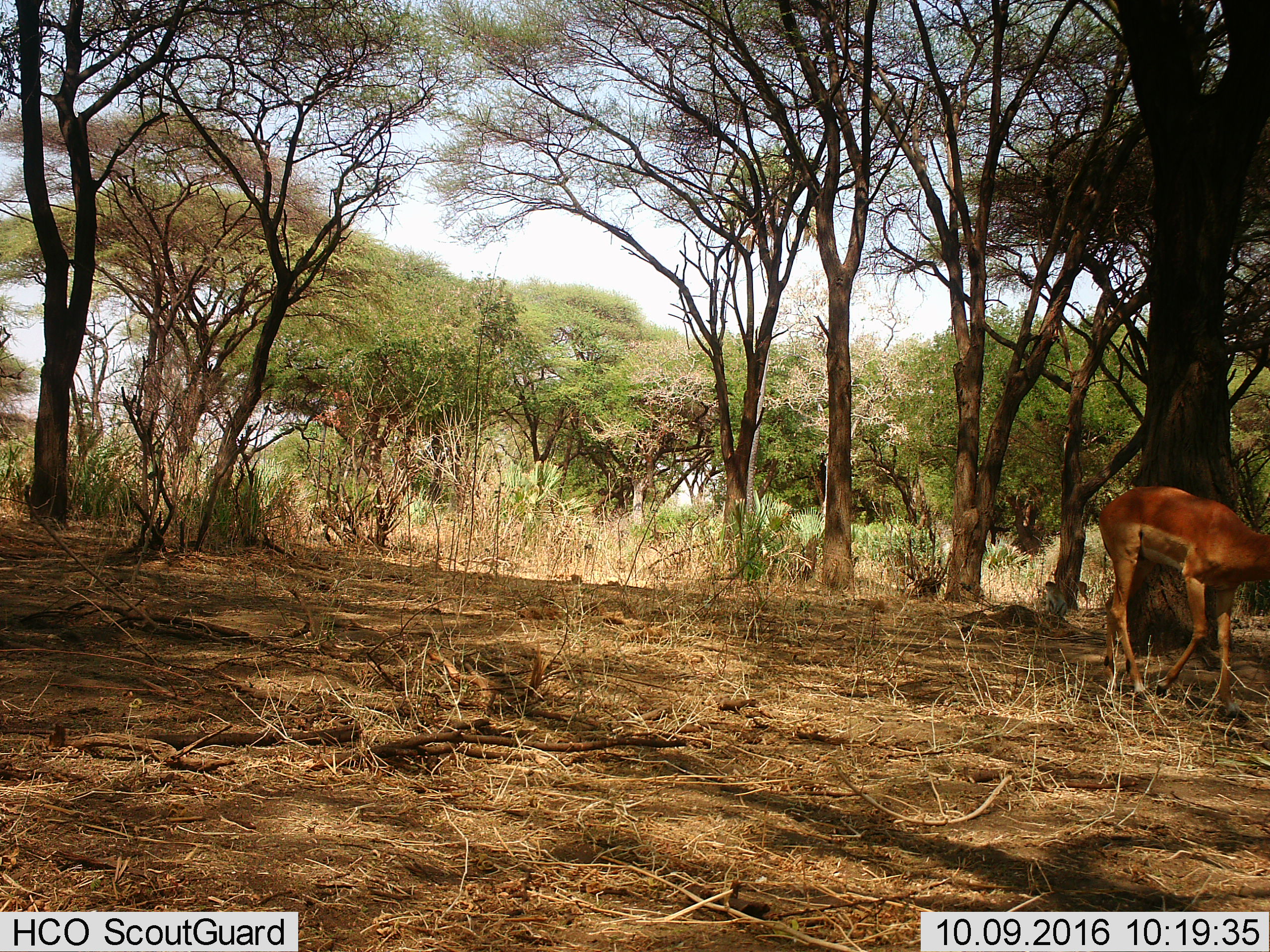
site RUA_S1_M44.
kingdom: Animalia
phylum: Chordata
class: Mammalia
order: Artiodactyla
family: Bovidae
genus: Aepyceros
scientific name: Aepyceros melampus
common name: impala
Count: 2.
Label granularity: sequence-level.